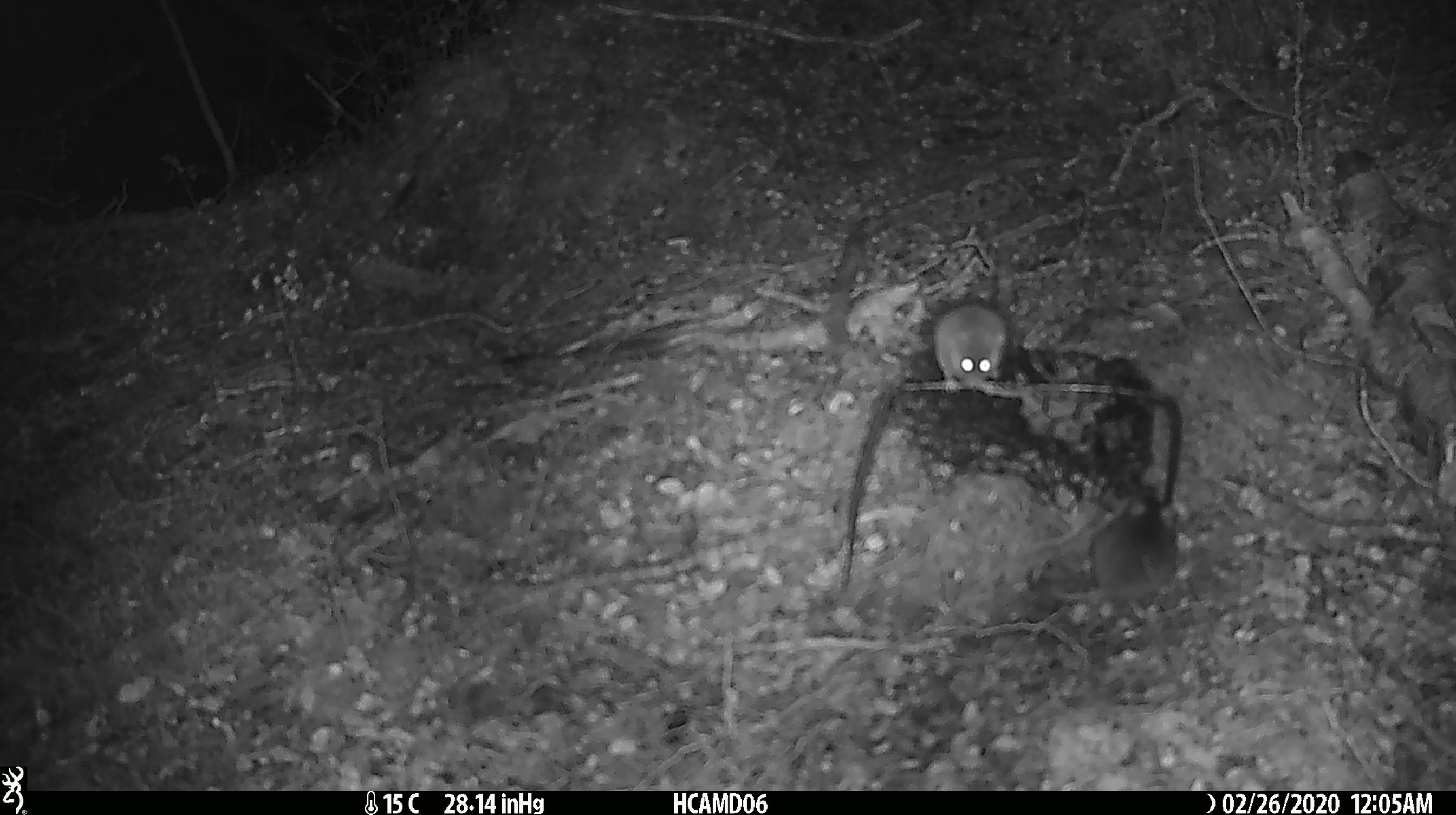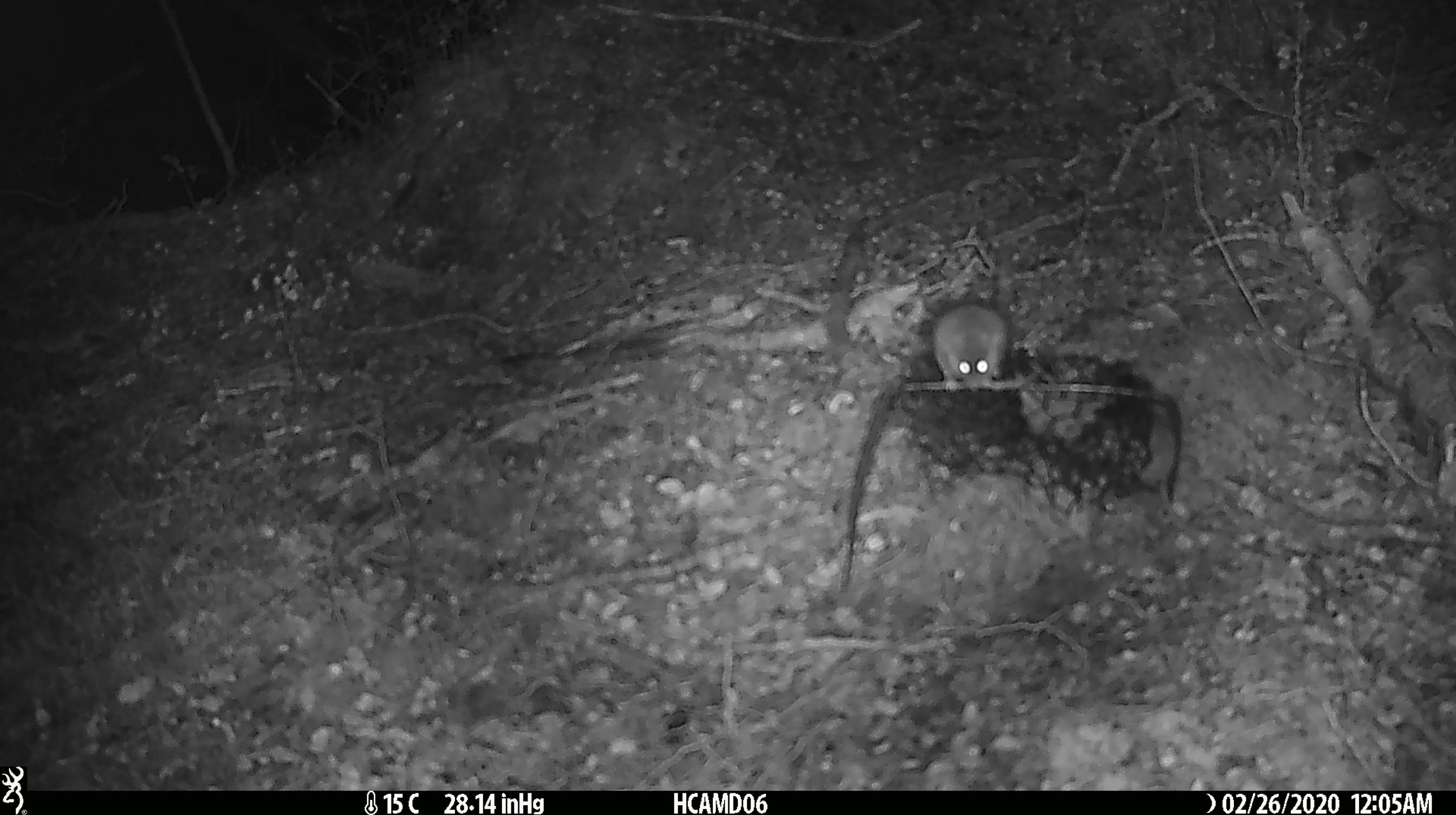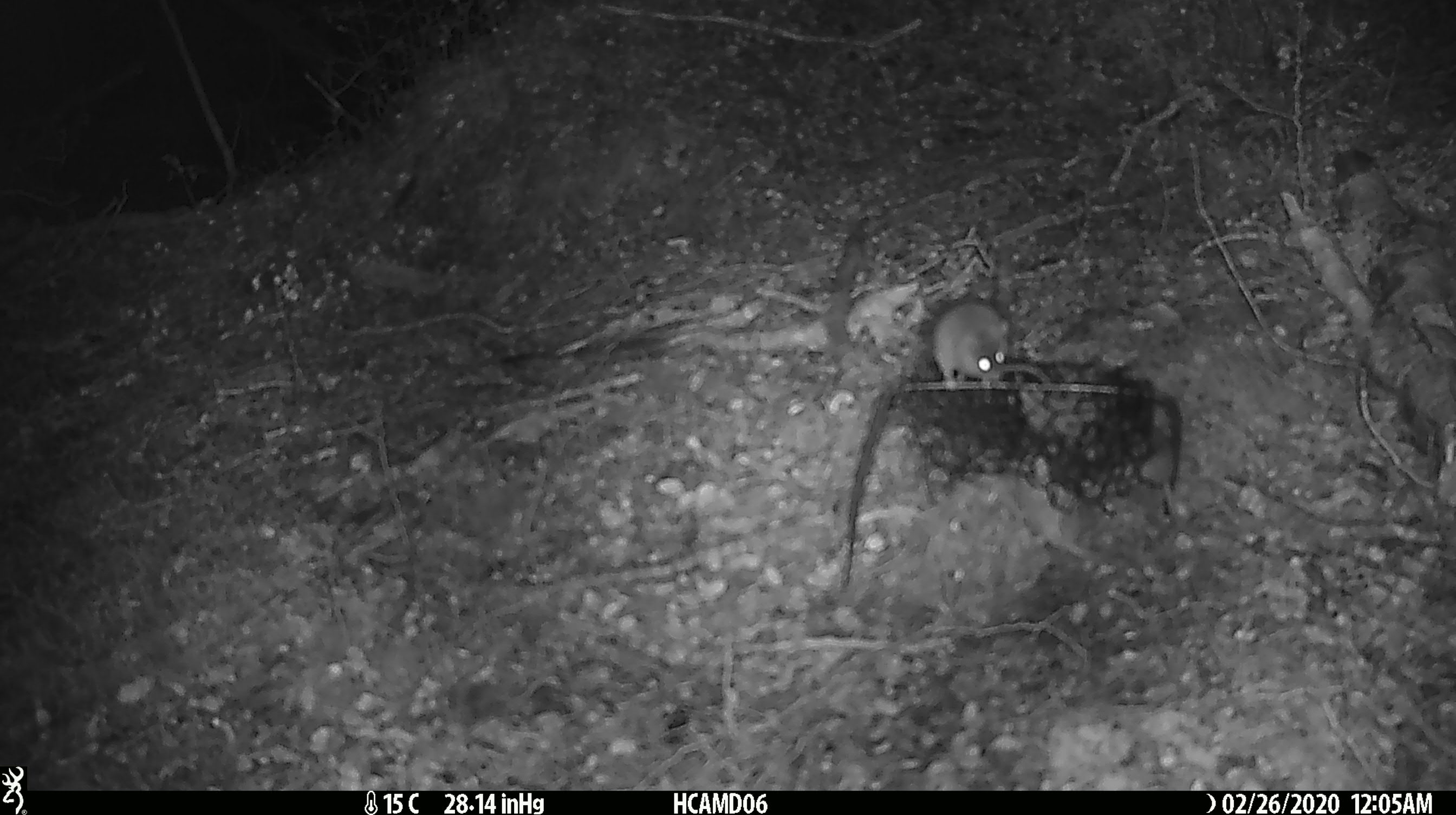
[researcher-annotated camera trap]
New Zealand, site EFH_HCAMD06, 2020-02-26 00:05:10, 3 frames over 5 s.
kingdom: Animalia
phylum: Chordata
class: Mammalia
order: Rodentia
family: Muridae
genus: Mus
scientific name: Mus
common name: mouse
Mouse (Mus).